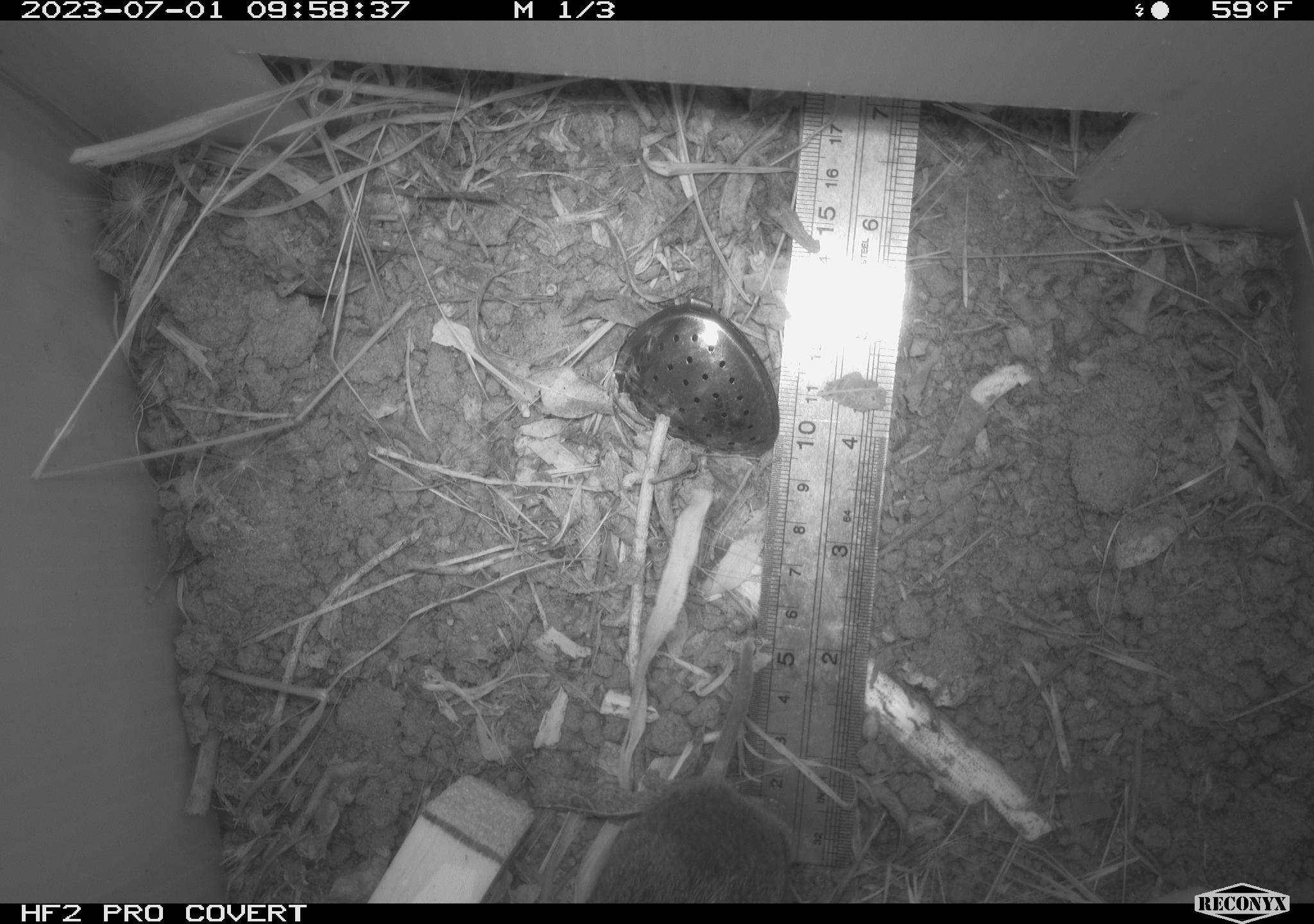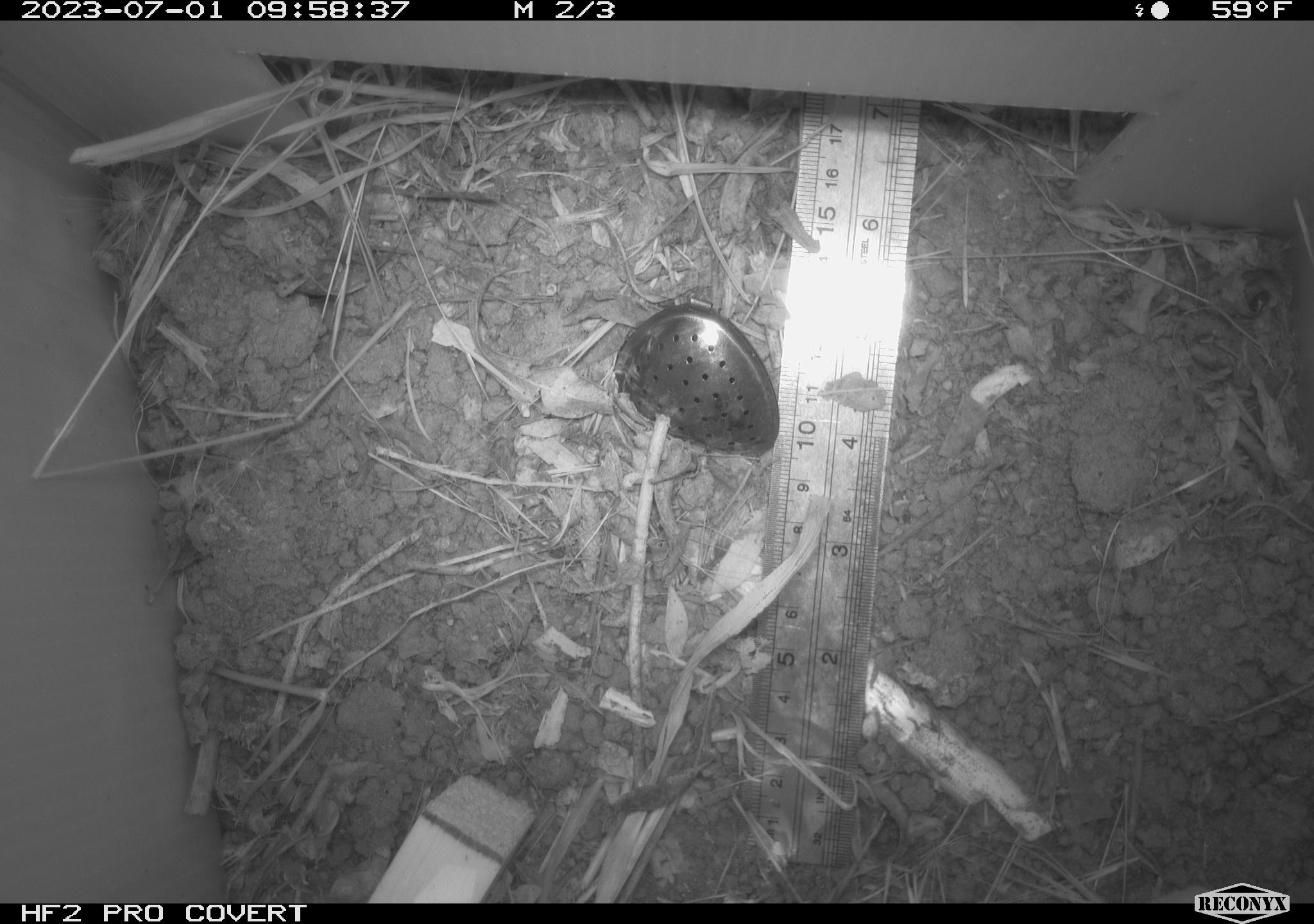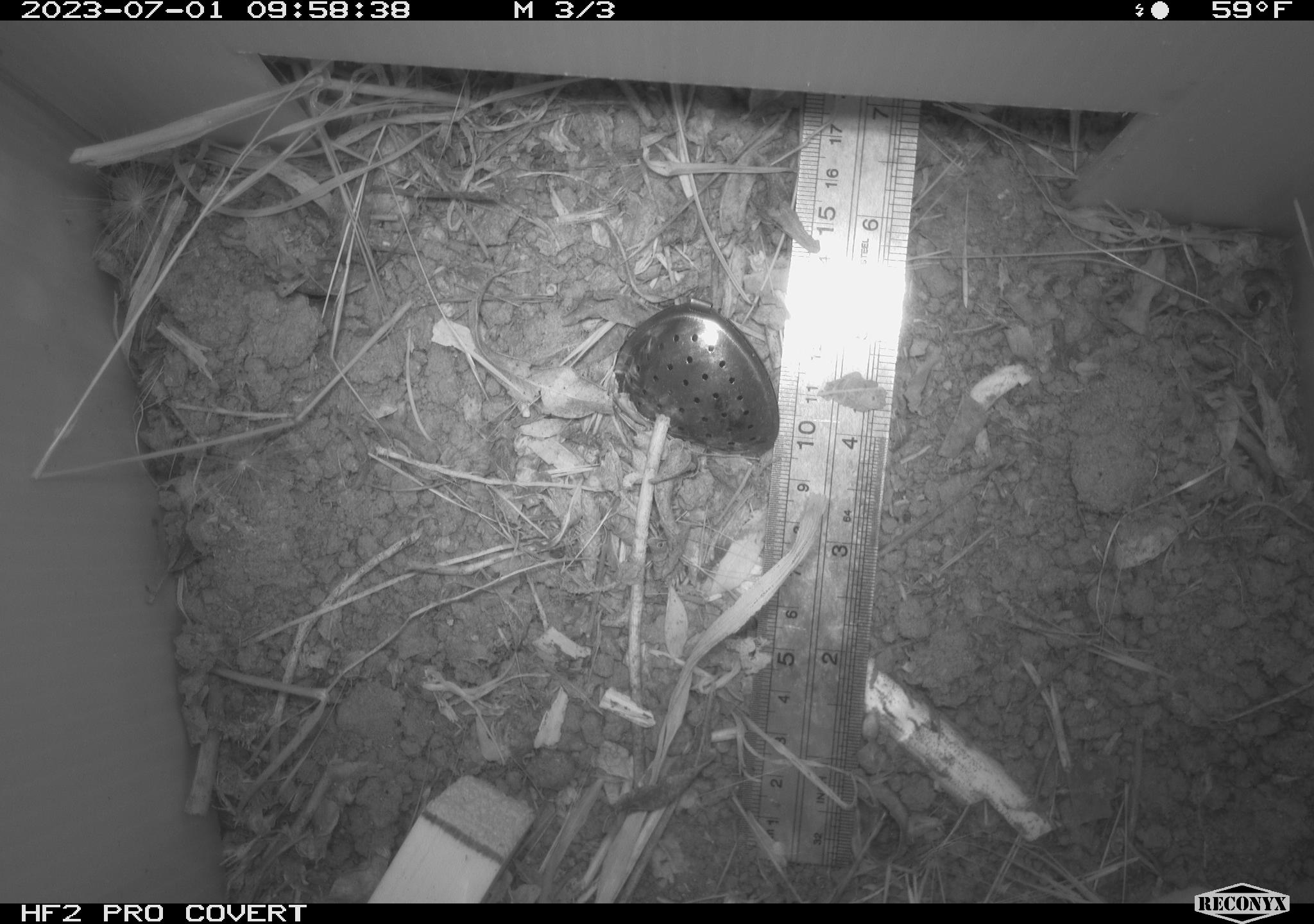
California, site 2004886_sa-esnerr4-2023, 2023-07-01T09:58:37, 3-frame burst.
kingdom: Animalia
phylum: Chordata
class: Mammalia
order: Rodentia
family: Cricetidae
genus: Microtus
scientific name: Microtus californicus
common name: california vole